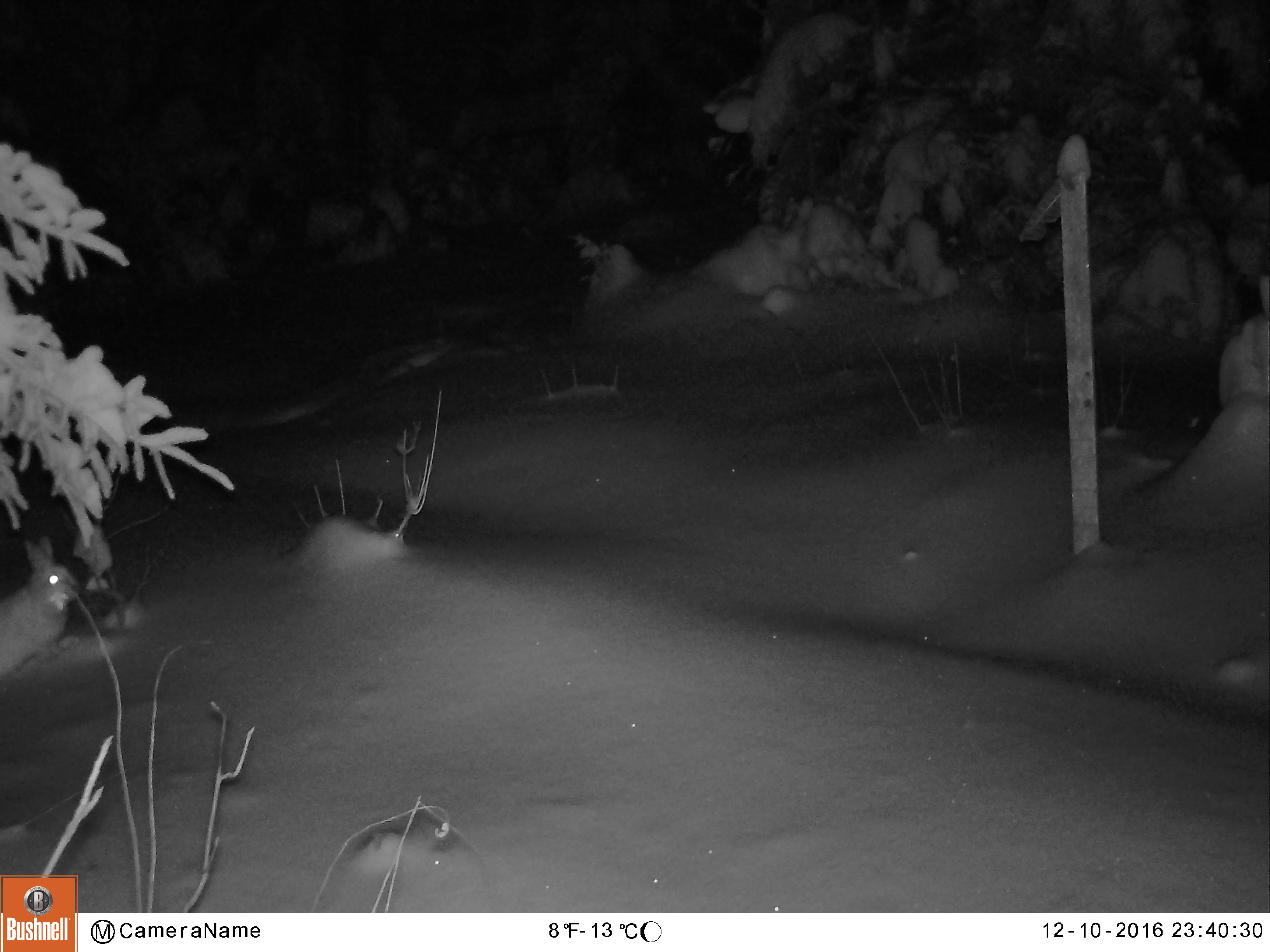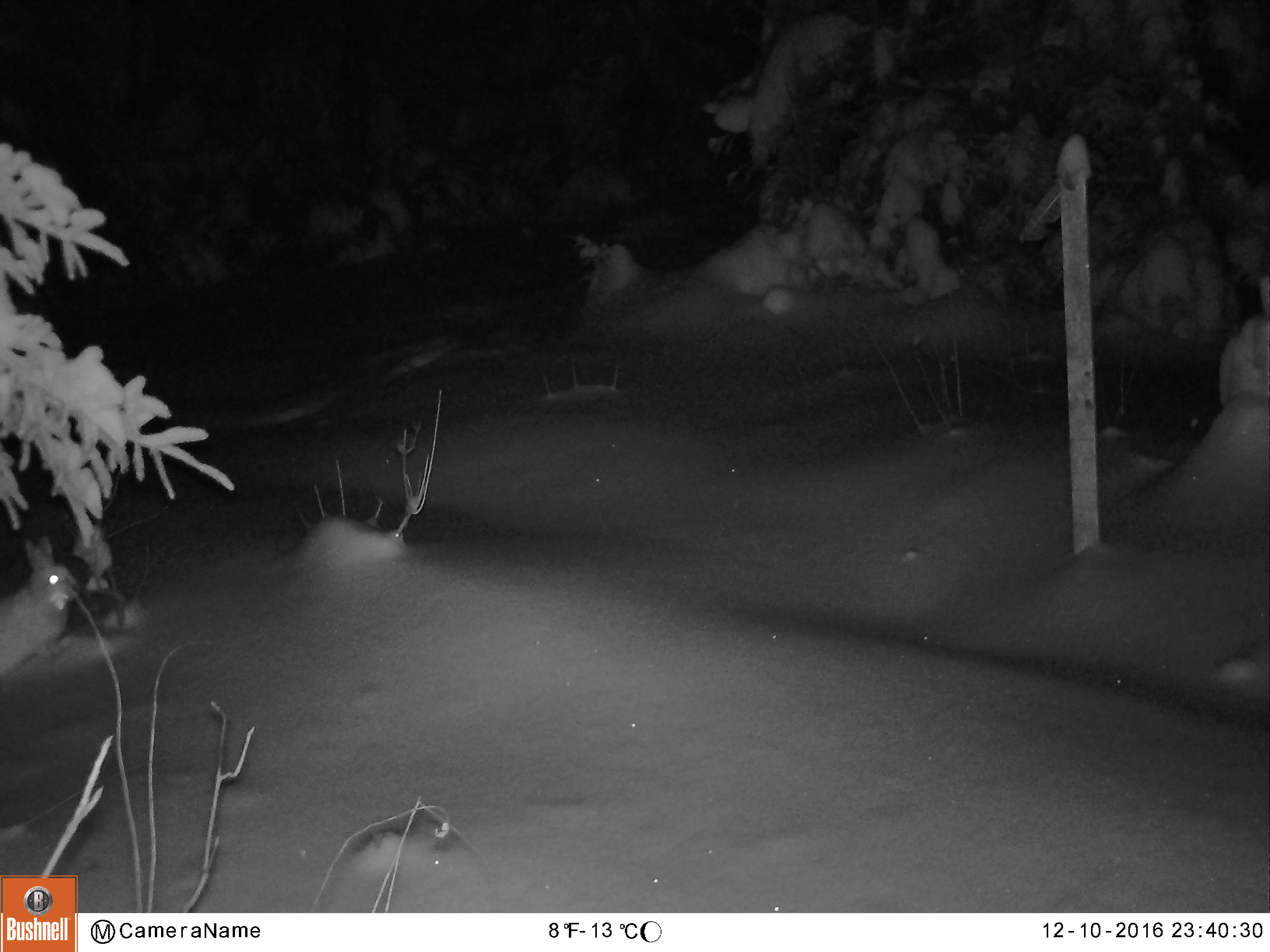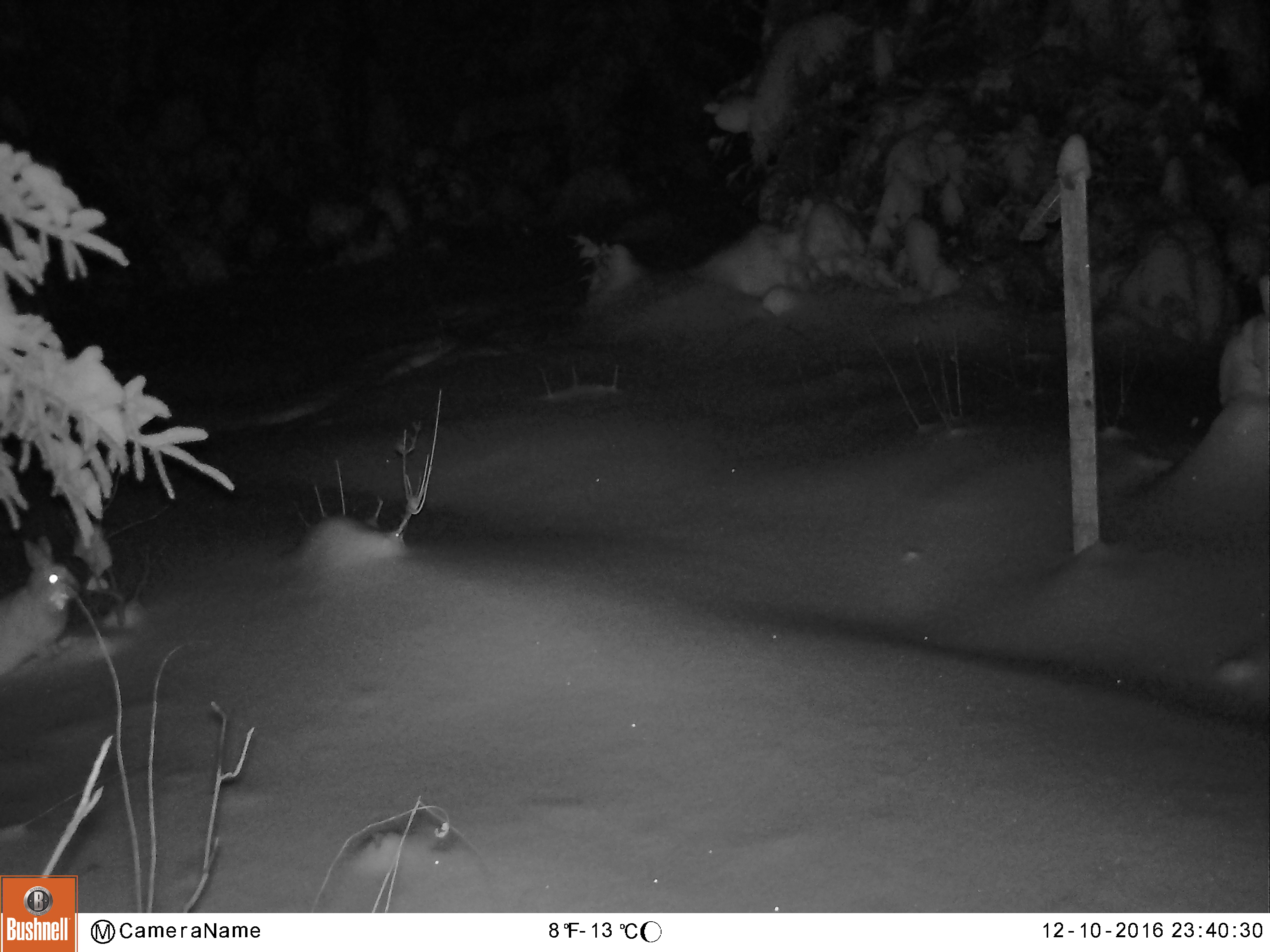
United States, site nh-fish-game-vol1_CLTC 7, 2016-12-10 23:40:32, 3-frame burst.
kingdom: Animalia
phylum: Chordata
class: Mammalia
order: Lagomorpha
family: Leporidae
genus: Lepus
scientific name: Lepus americanus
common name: snowshoe hare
Snowshoe hare (Lepus americanus).